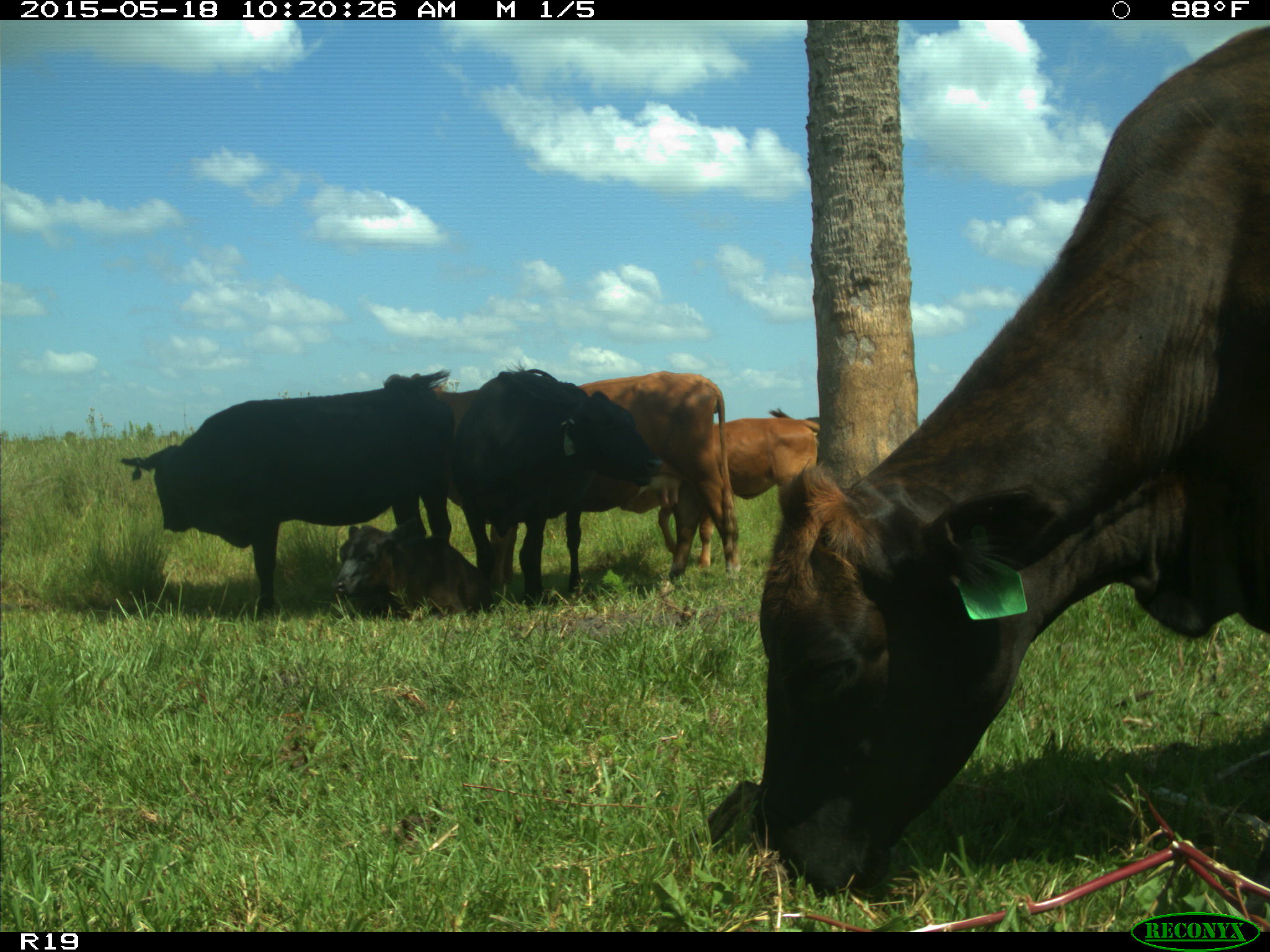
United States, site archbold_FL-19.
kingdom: Animalia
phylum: Chordata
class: Mammalia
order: Artiodactyla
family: Bovidae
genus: Bos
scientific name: Bos taurus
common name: domestic cow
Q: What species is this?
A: Bos taurus (domestic cow).